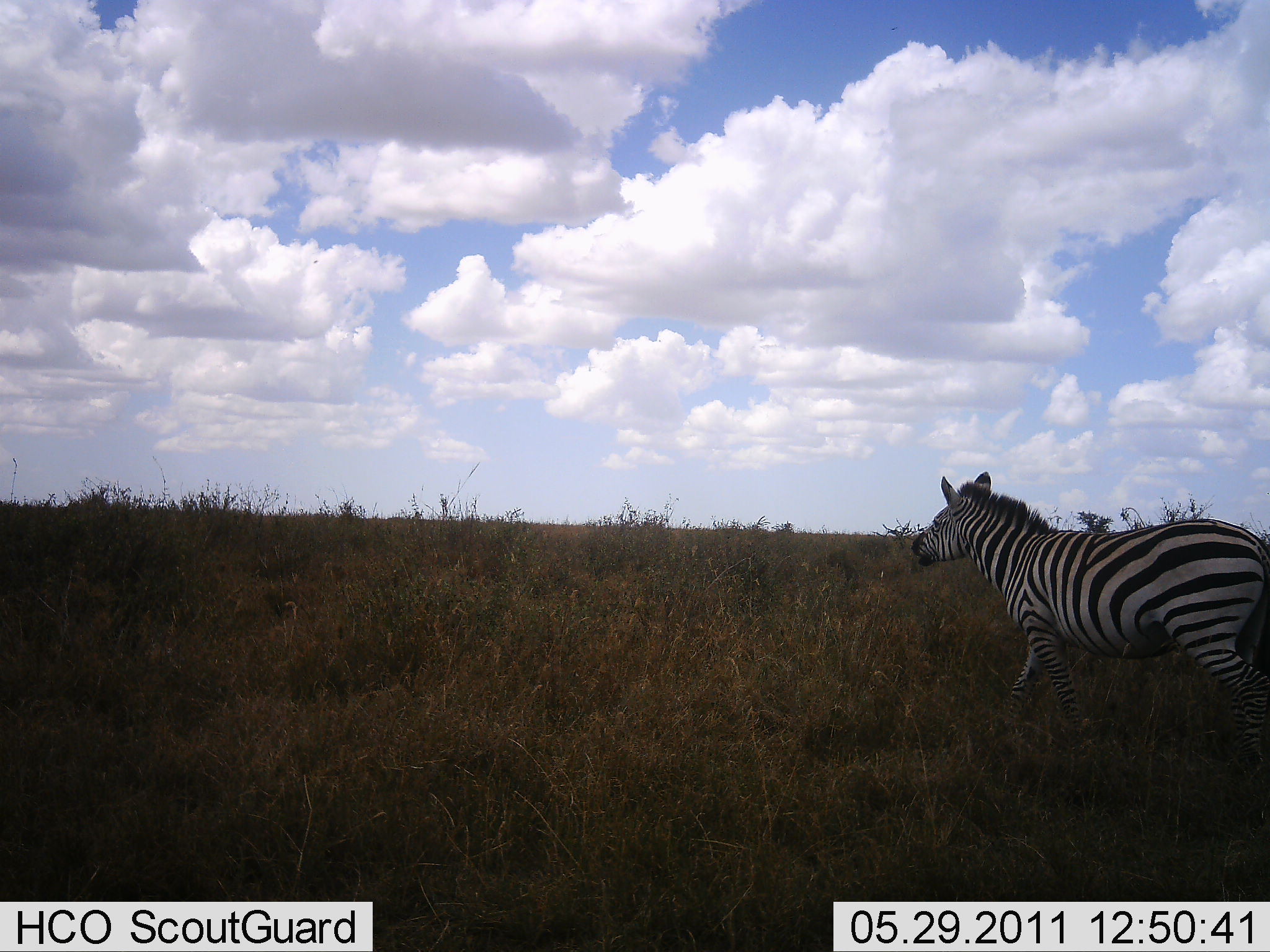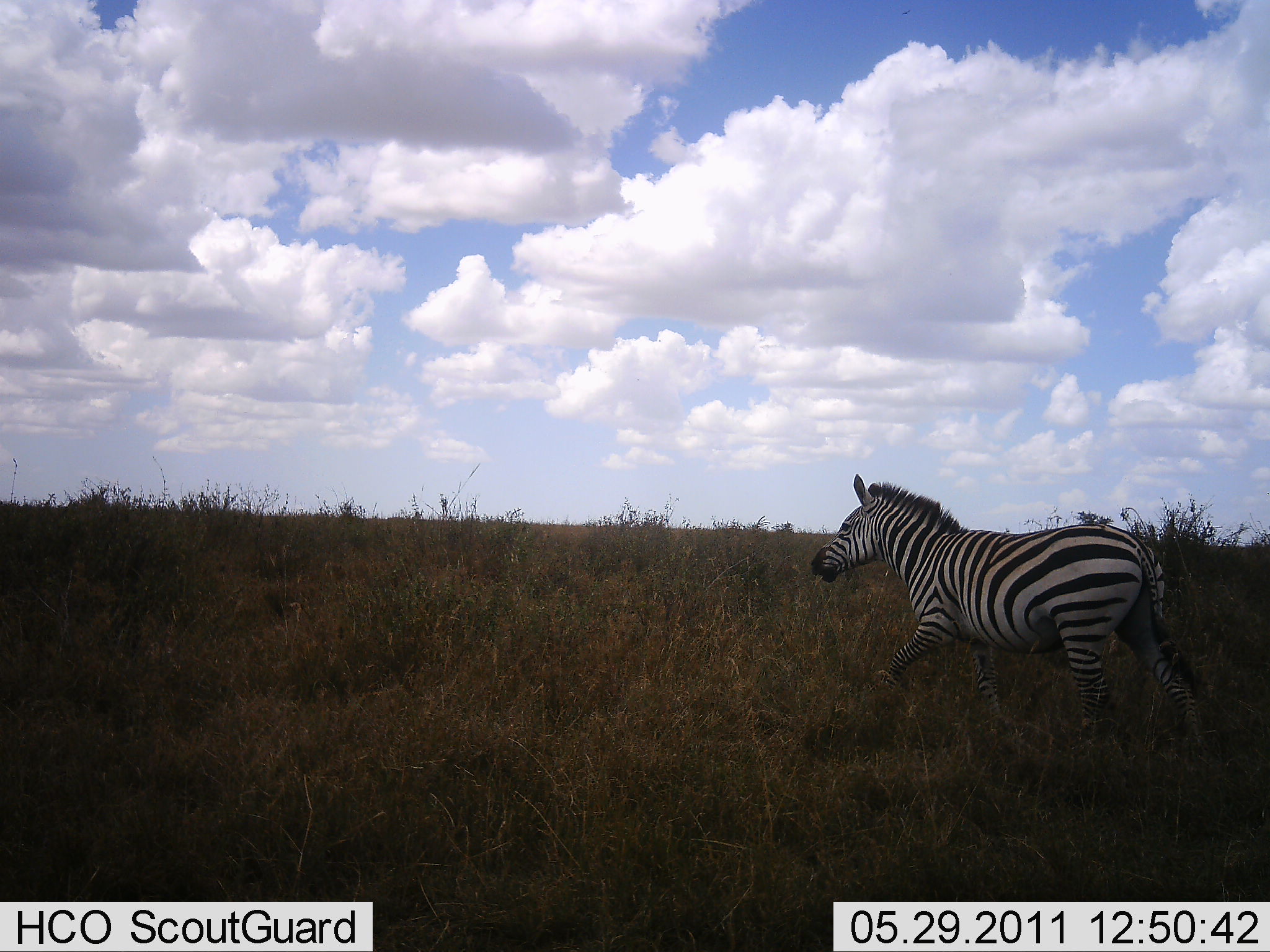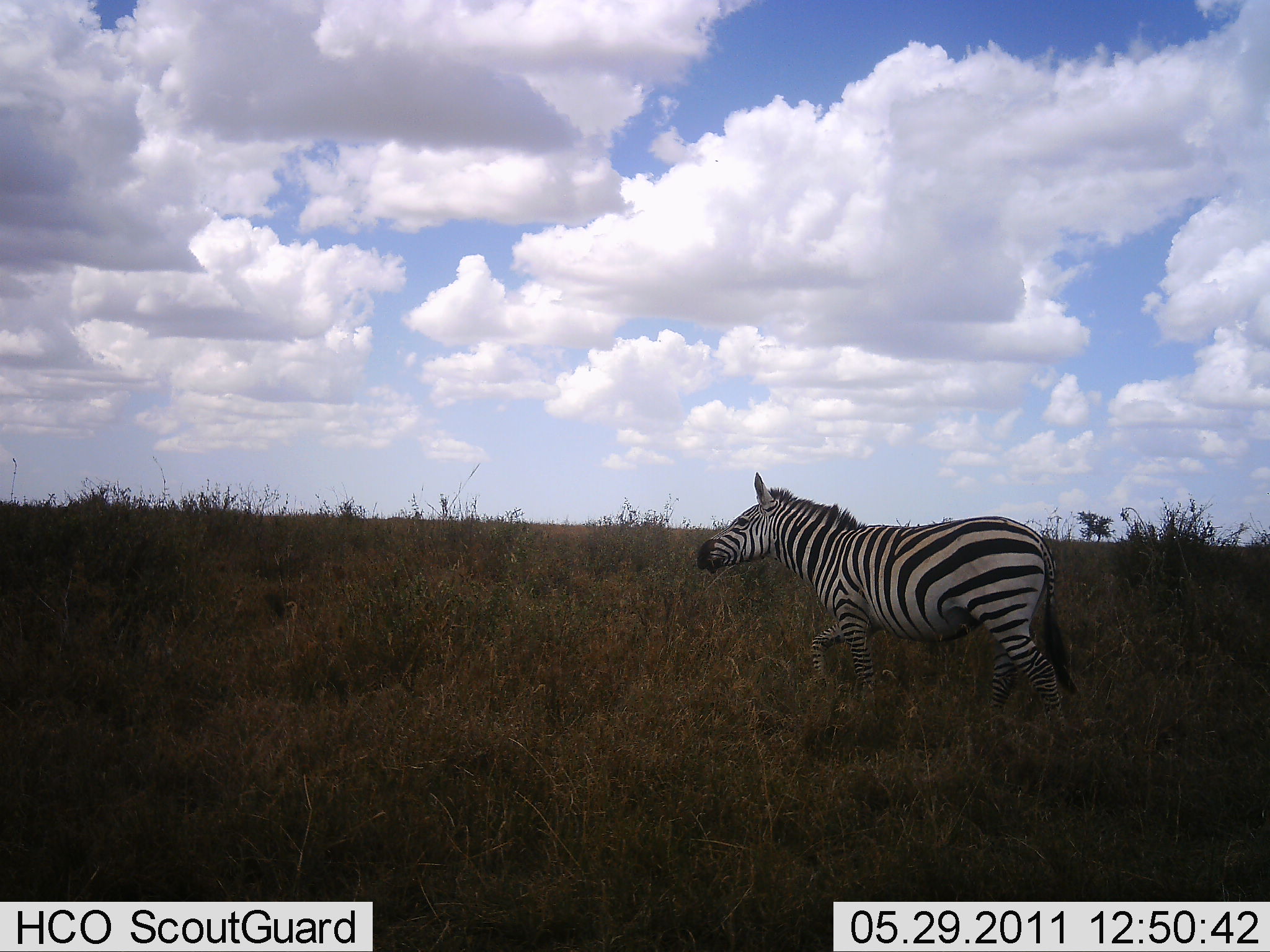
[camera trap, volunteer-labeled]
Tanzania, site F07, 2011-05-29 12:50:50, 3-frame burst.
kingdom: Animalia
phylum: Chordata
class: Mammalia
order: Perissodactyla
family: Equidae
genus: Equus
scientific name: Equus quagga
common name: plains zebra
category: zebra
Zebra (plains zebra) (Equus quagga), count 1. Behavior (volunteer vote fractions): standing 0%, resting 0%, moving 100%, interacting 0%. Young present (vote fraction): 0%. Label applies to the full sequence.